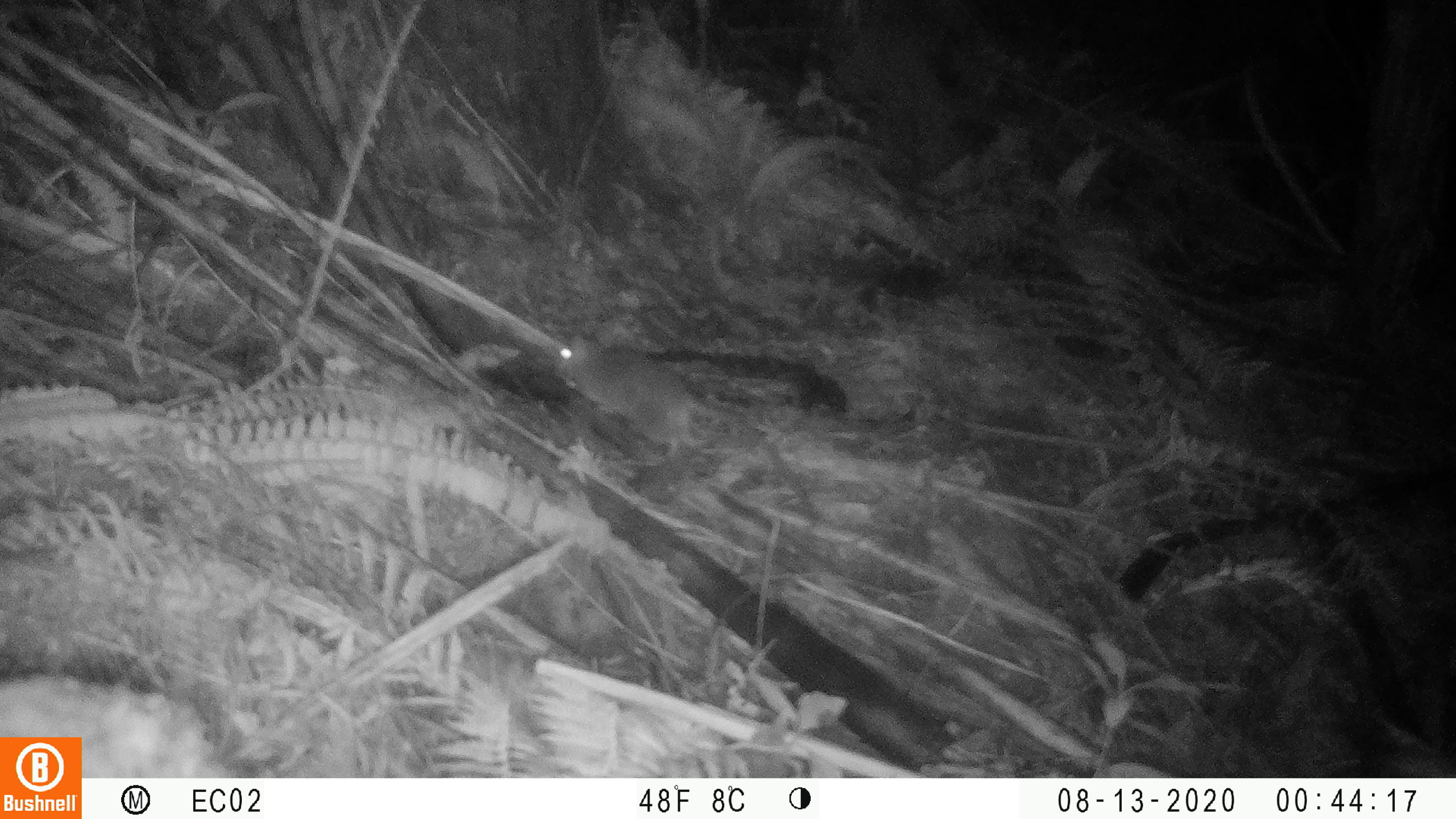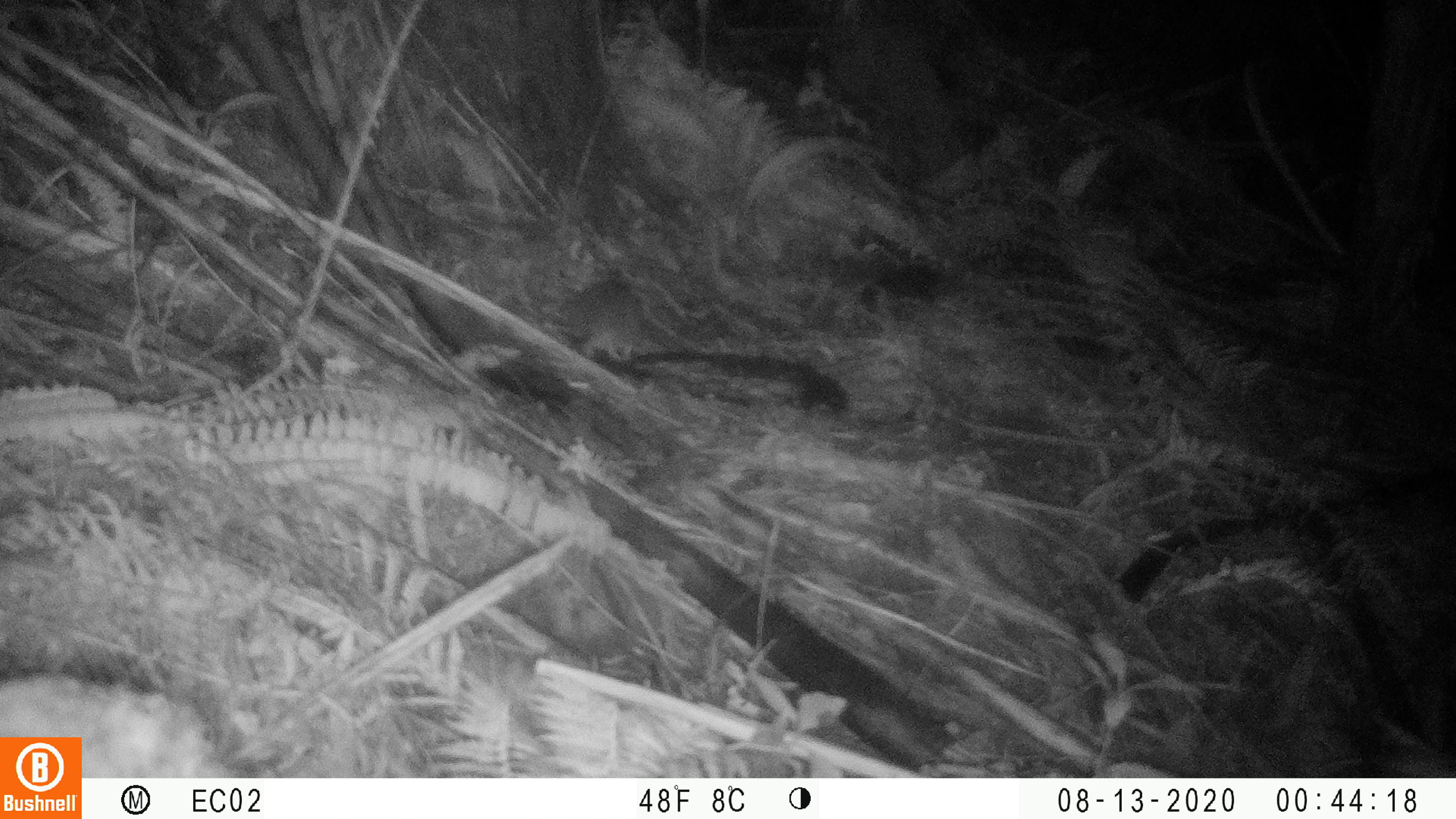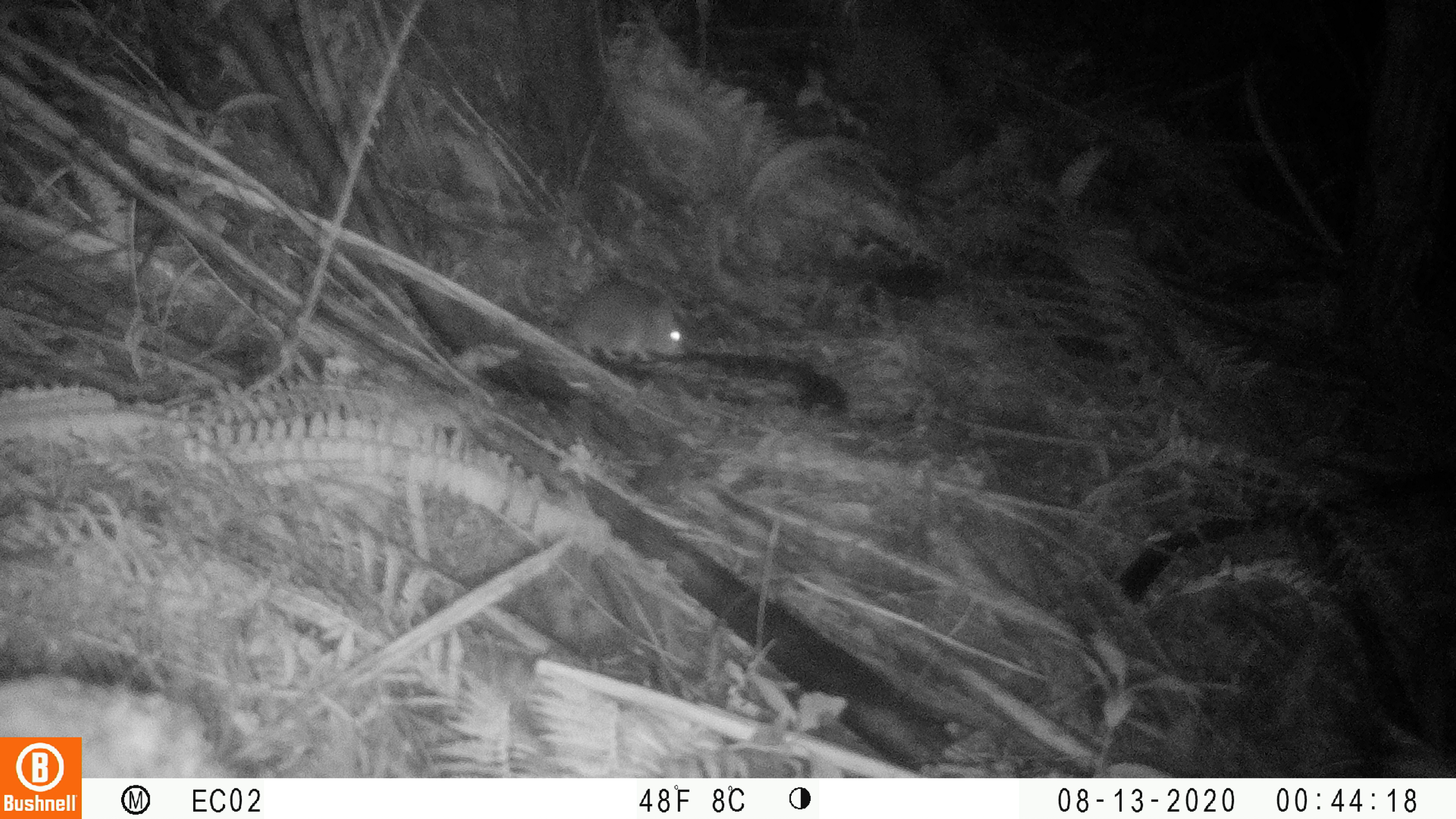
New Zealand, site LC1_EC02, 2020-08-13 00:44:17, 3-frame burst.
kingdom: Animalia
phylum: Chordata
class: Mammalia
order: Rodentia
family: Muridae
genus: Rattus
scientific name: Rattus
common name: rat